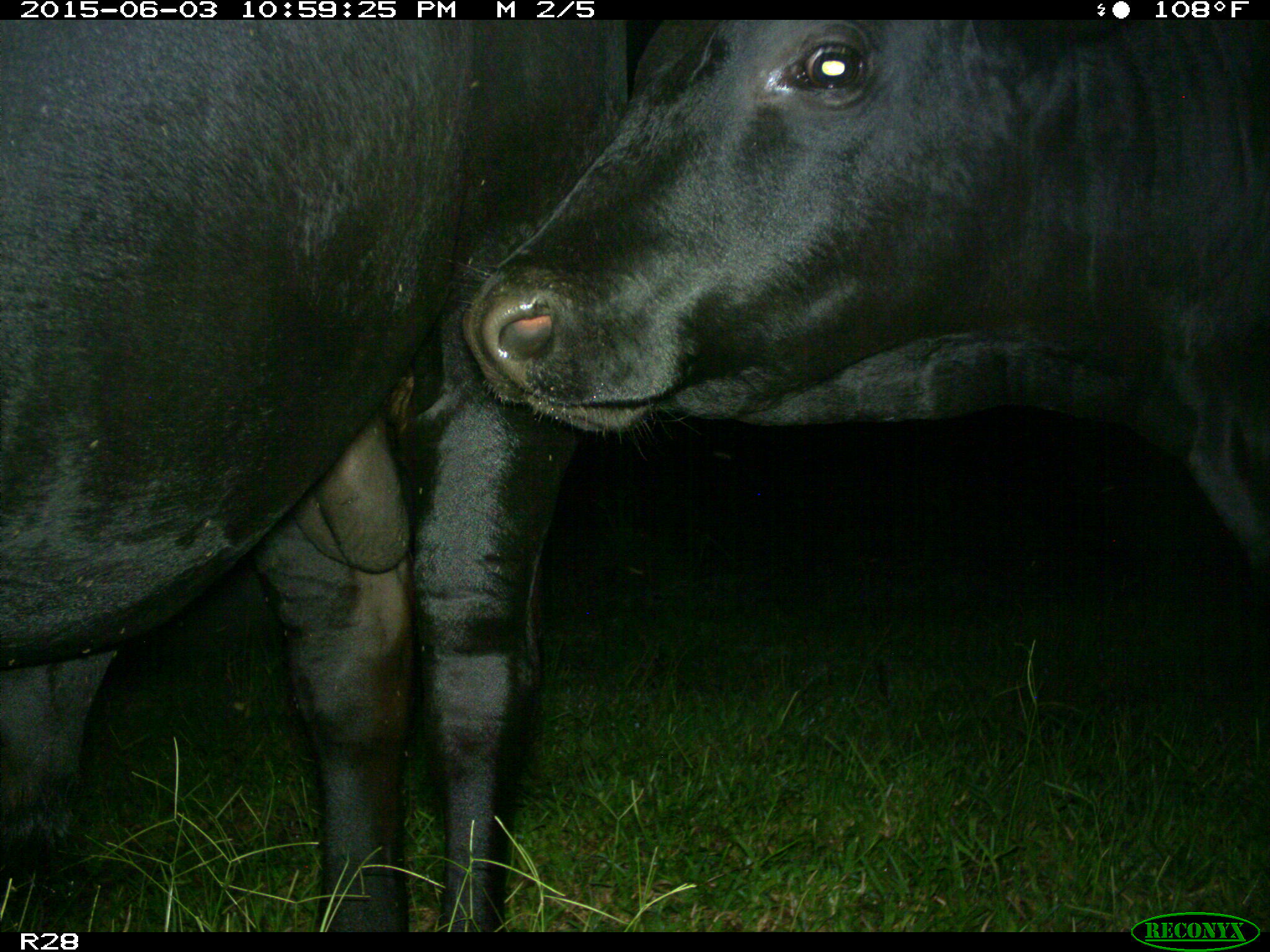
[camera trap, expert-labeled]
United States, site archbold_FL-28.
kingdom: Animalia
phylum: Chordata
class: Mammalia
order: Artiodactyla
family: Bovidae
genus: Bos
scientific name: Bos taurus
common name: domestic cow